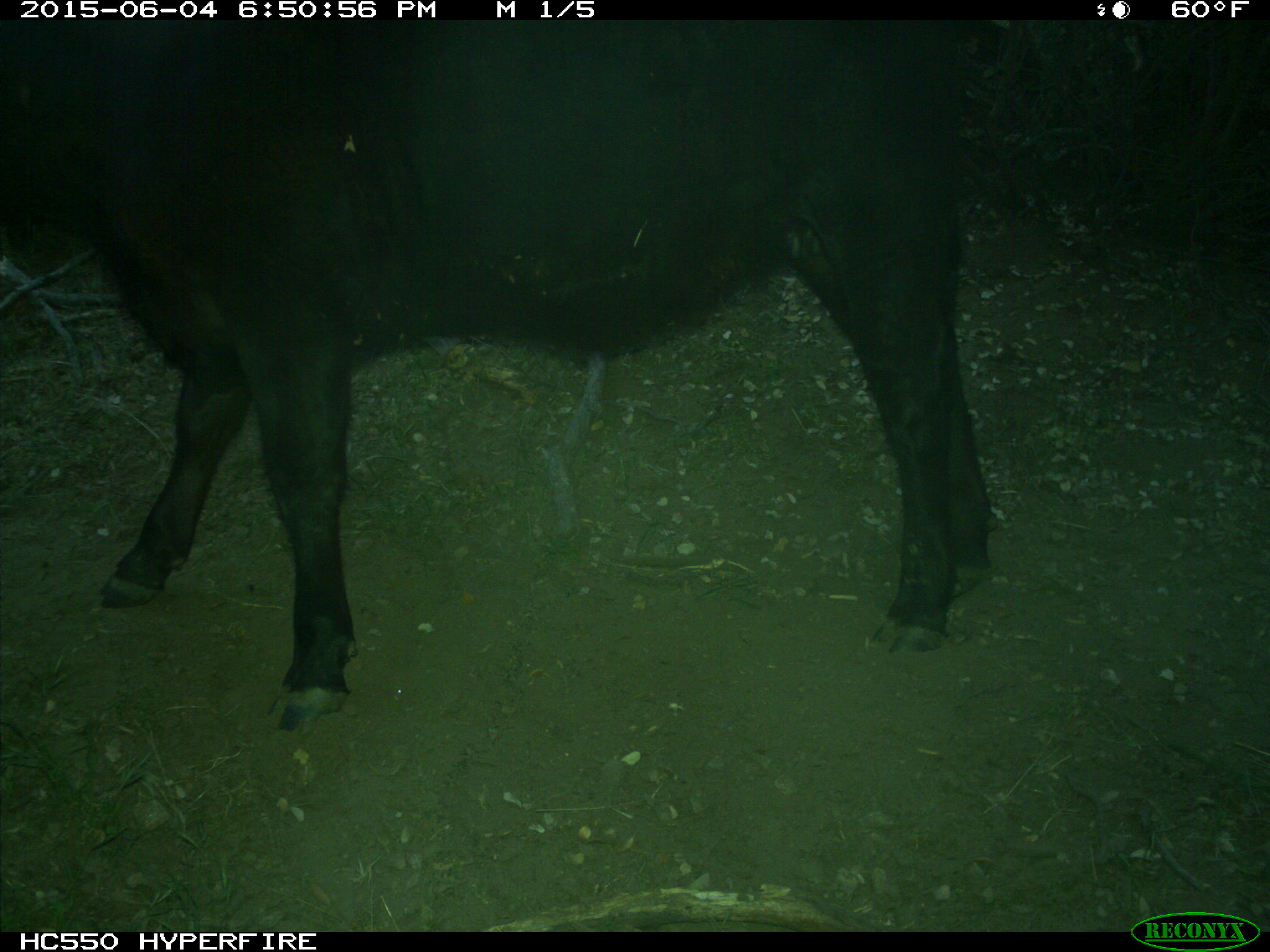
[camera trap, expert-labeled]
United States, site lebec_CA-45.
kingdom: Animalia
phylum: Chordata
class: Mammalia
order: Artiodactyla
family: Bovidae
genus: Bos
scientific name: Bos taurus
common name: domestic cow